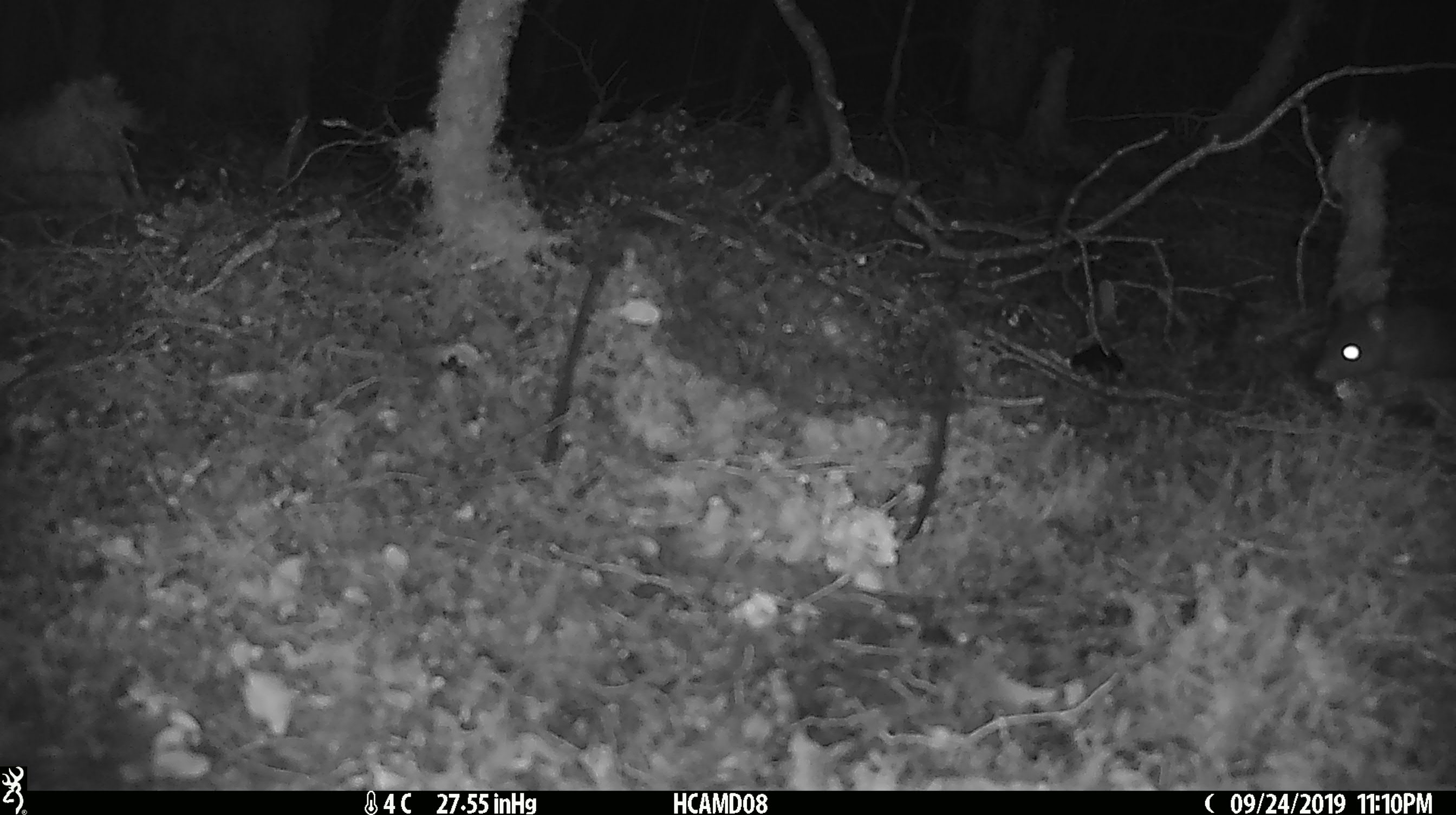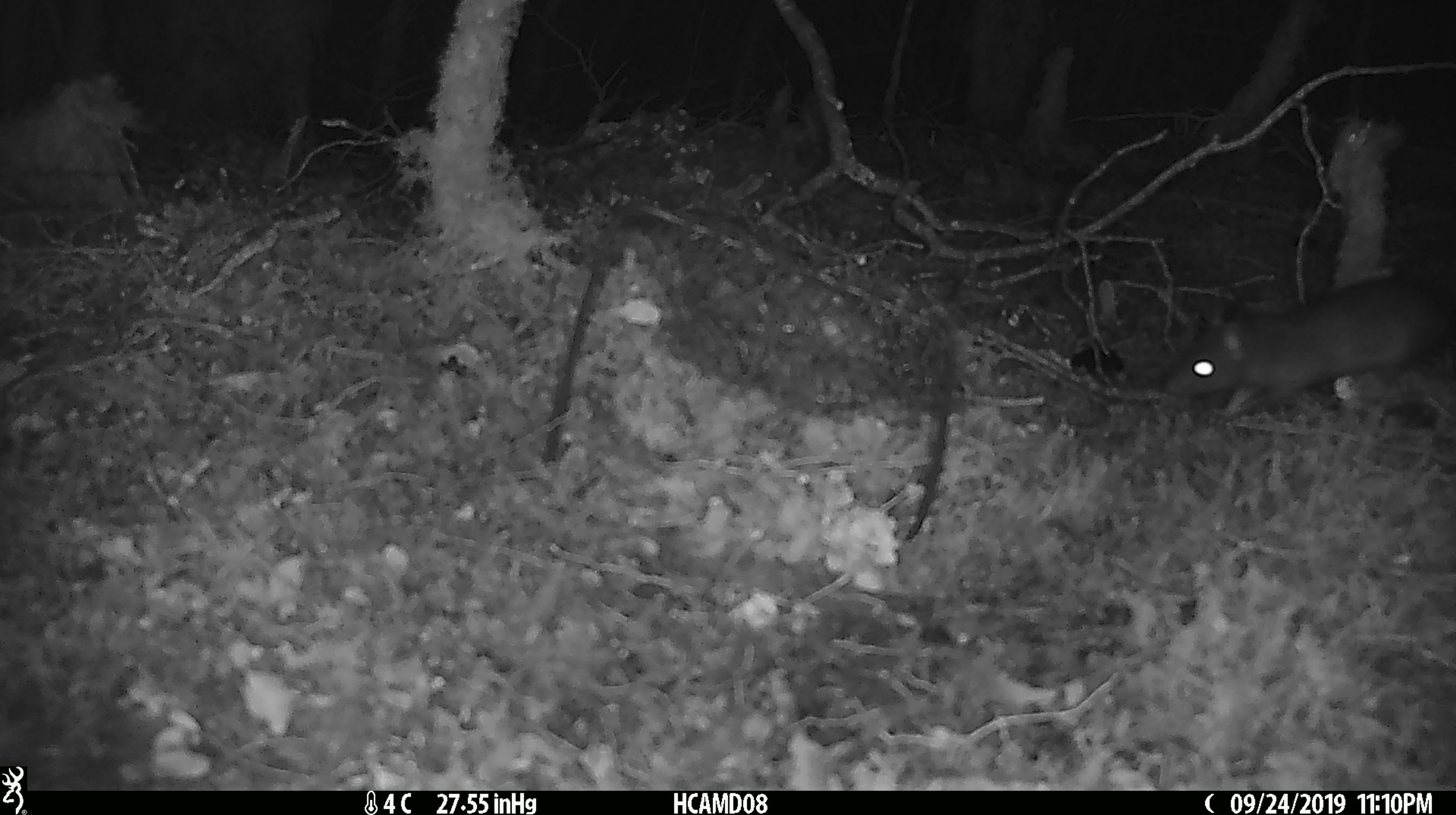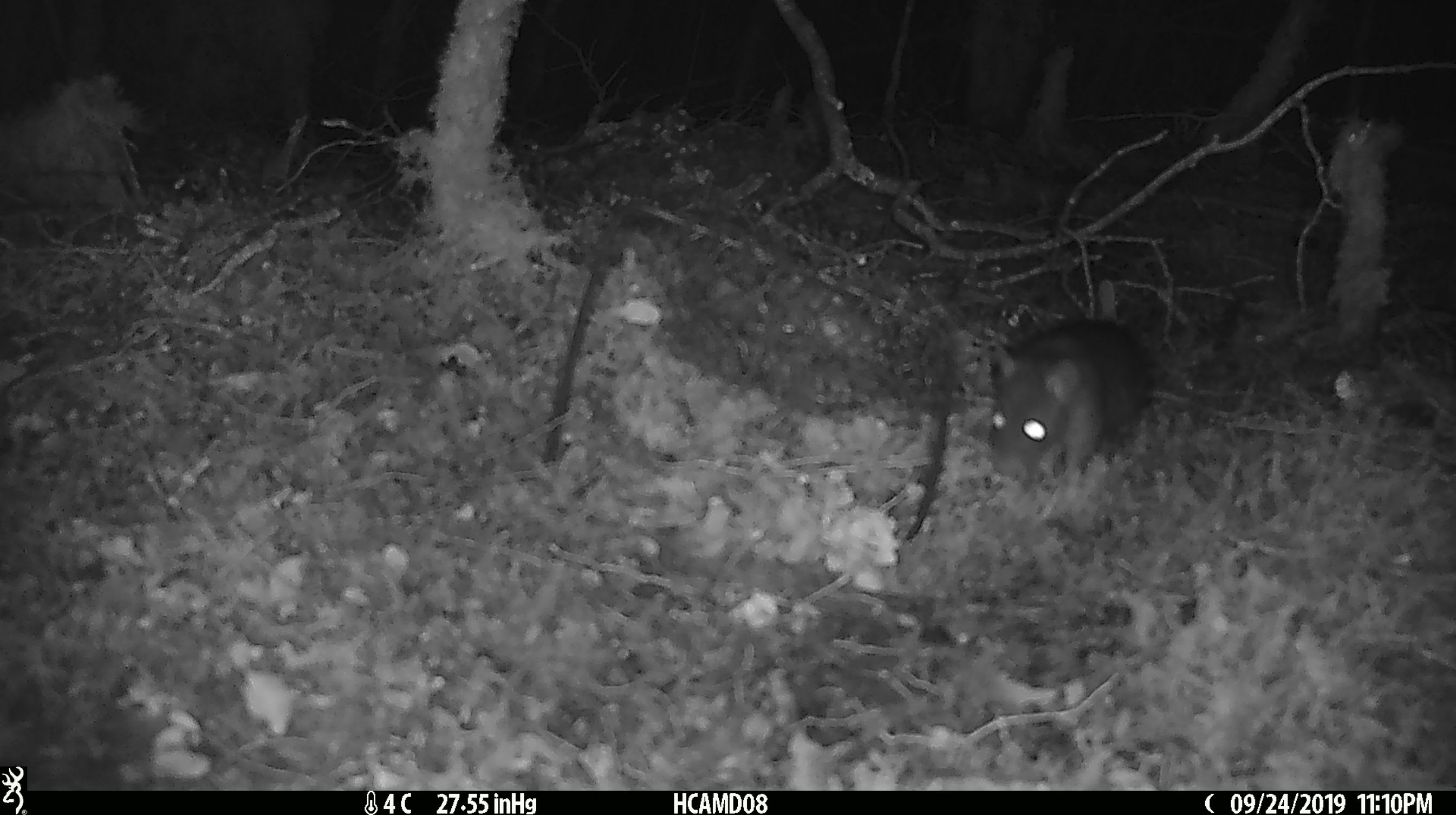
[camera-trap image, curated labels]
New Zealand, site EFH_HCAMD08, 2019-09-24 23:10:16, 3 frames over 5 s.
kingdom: Animalia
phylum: Chordata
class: Mammalia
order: Rodentia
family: Muridae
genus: Rattus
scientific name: Rattus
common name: rat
Rat (Rattus).